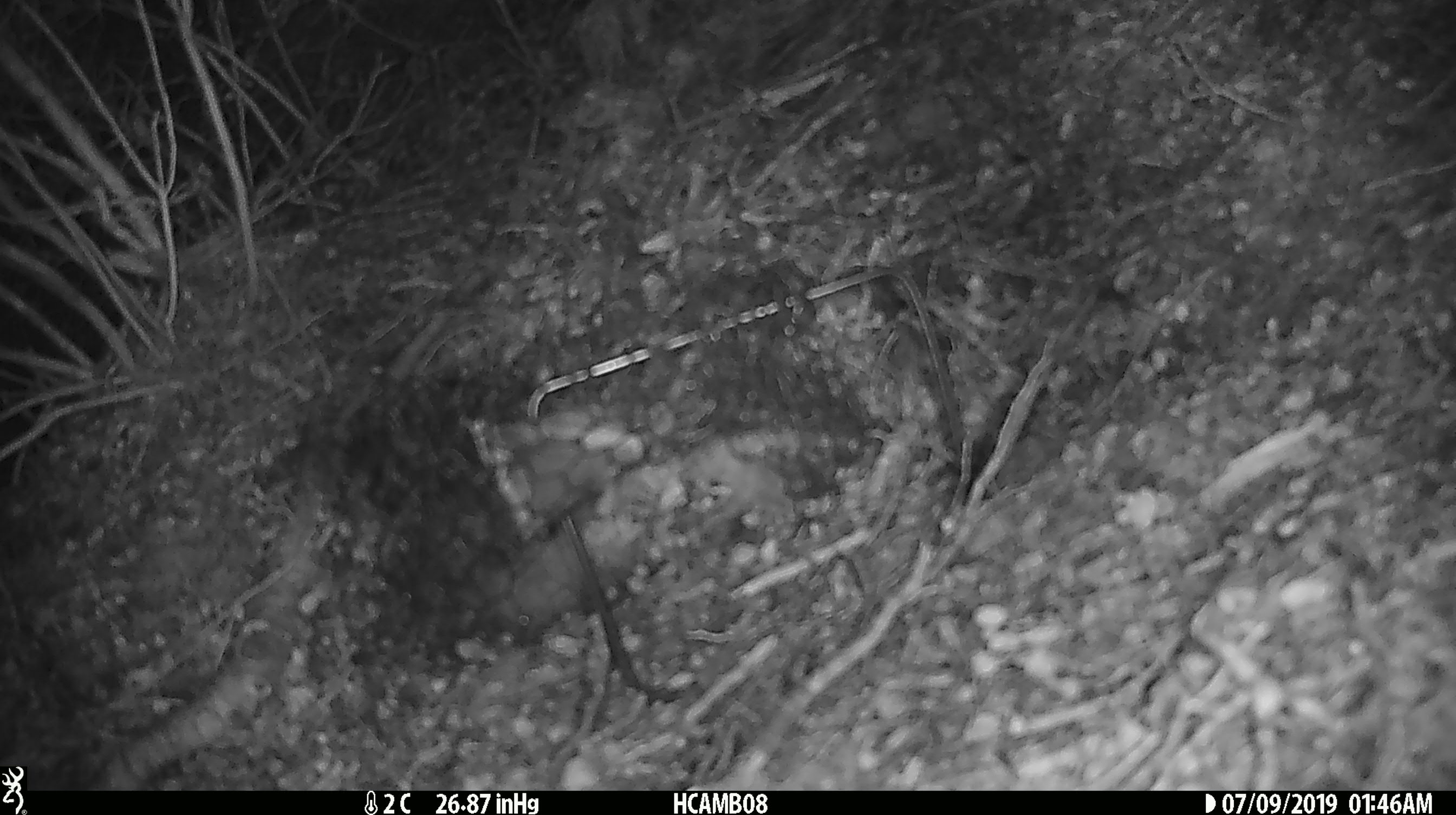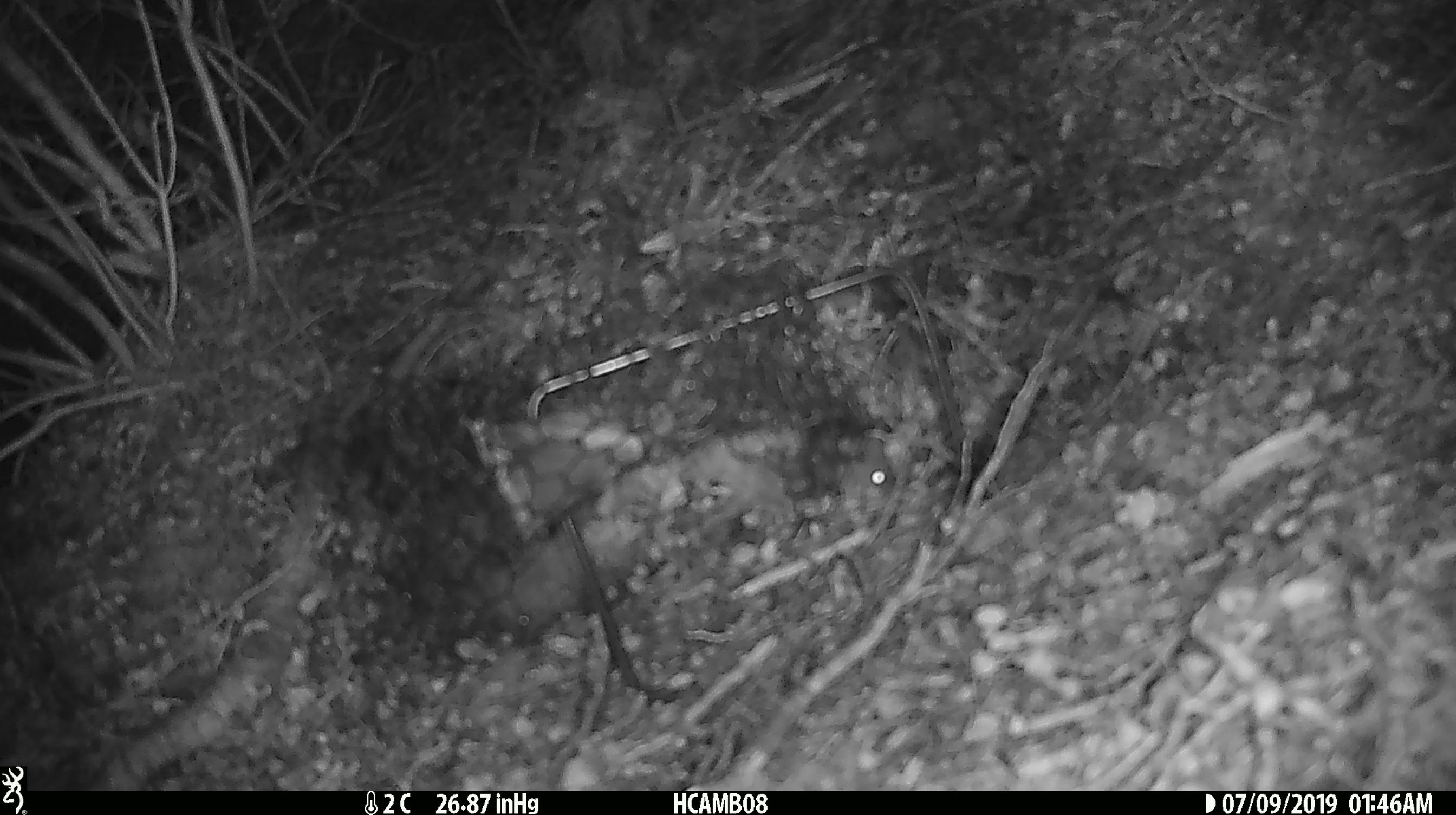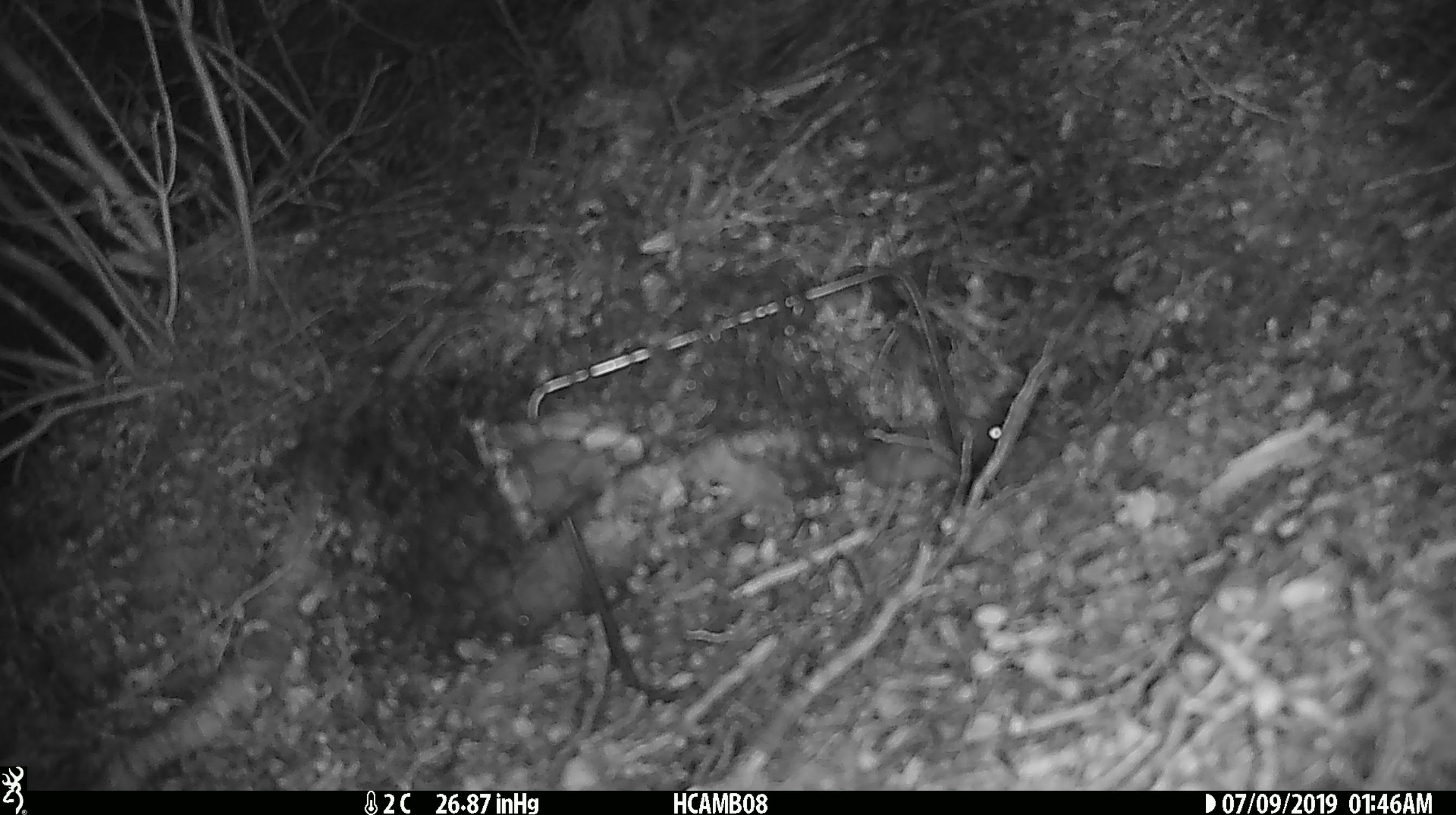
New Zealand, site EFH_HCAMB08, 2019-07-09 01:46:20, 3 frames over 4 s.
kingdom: Animalia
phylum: Chordata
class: Mammalia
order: Rodentia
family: Muridae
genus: Mus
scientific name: Mus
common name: mouse